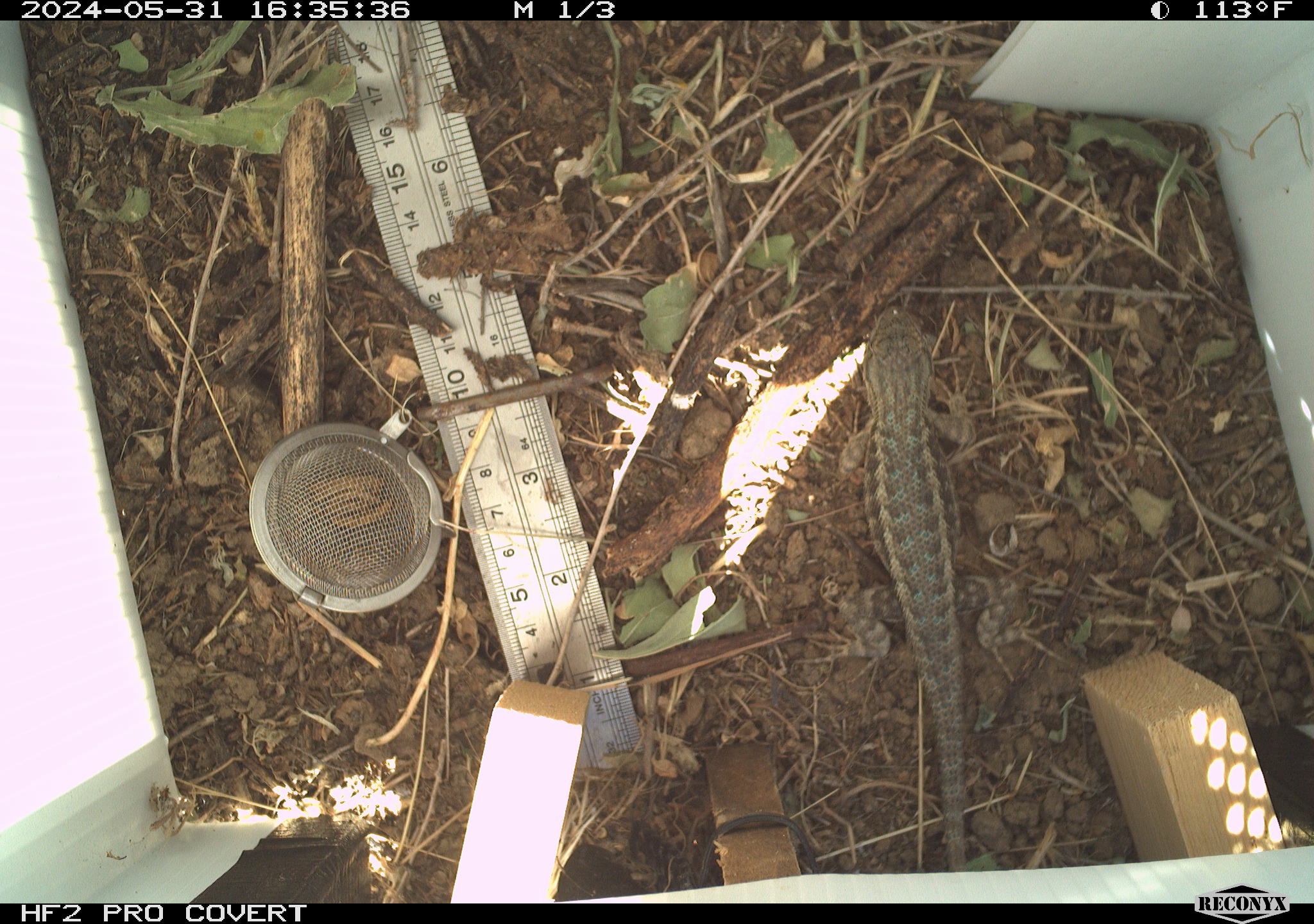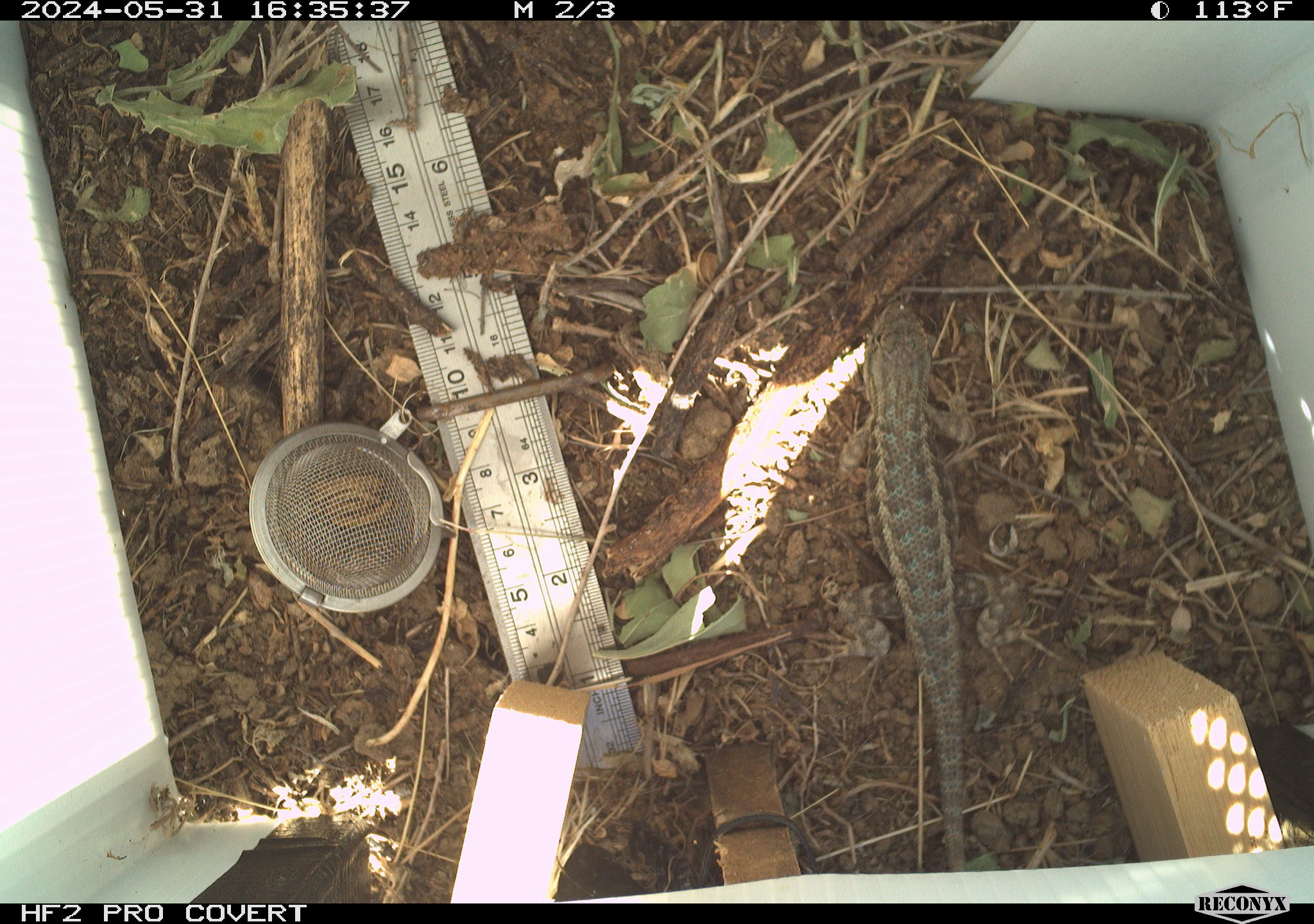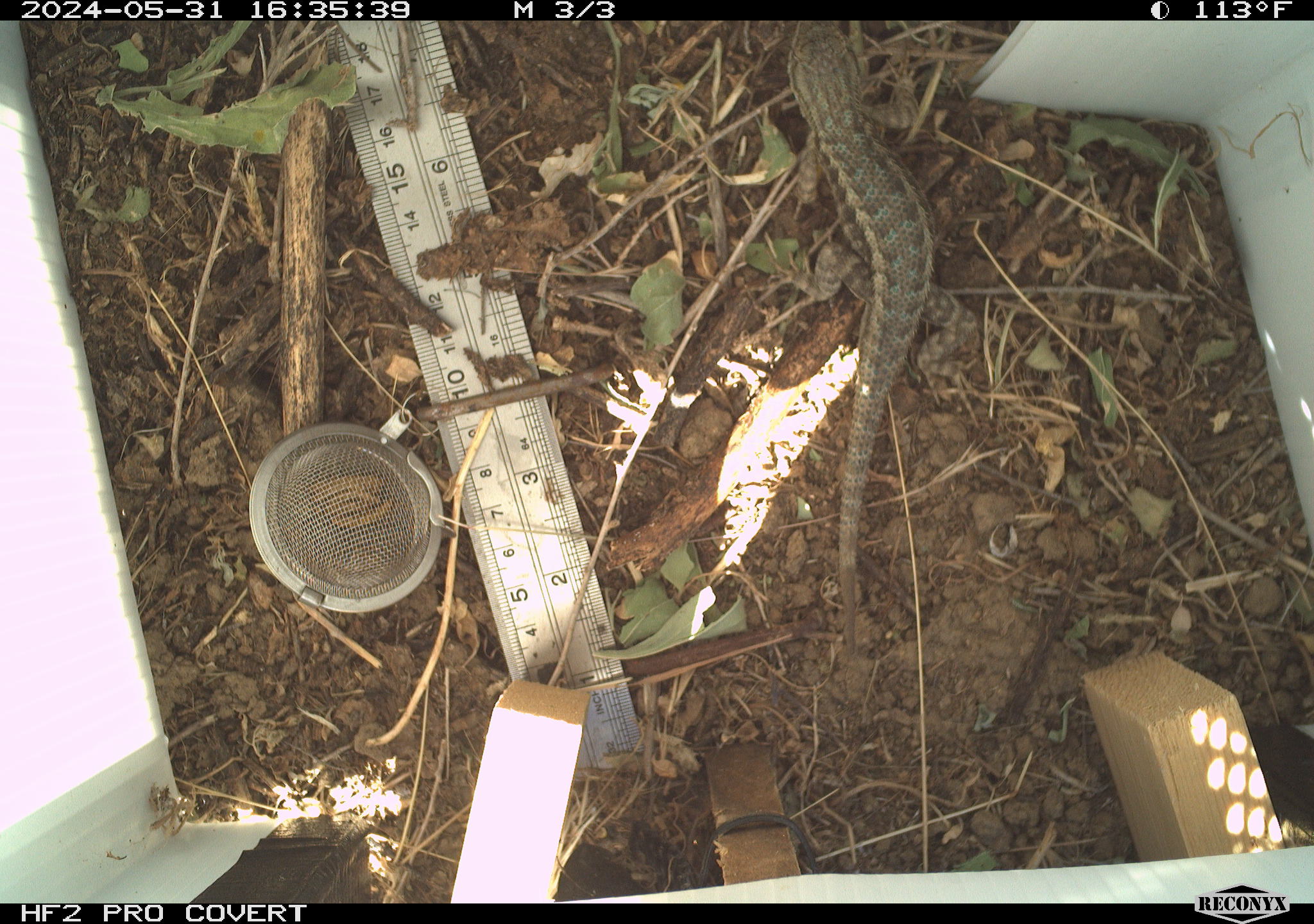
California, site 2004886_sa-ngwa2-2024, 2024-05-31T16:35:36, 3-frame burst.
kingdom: Animalia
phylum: Chordata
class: Reptilia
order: Squamata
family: Phrynosomatidae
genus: Sceloporus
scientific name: Sceloporus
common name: spiny lizards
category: sceloporus species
Sceloporus species (spiny lizards) (Sceloporus).